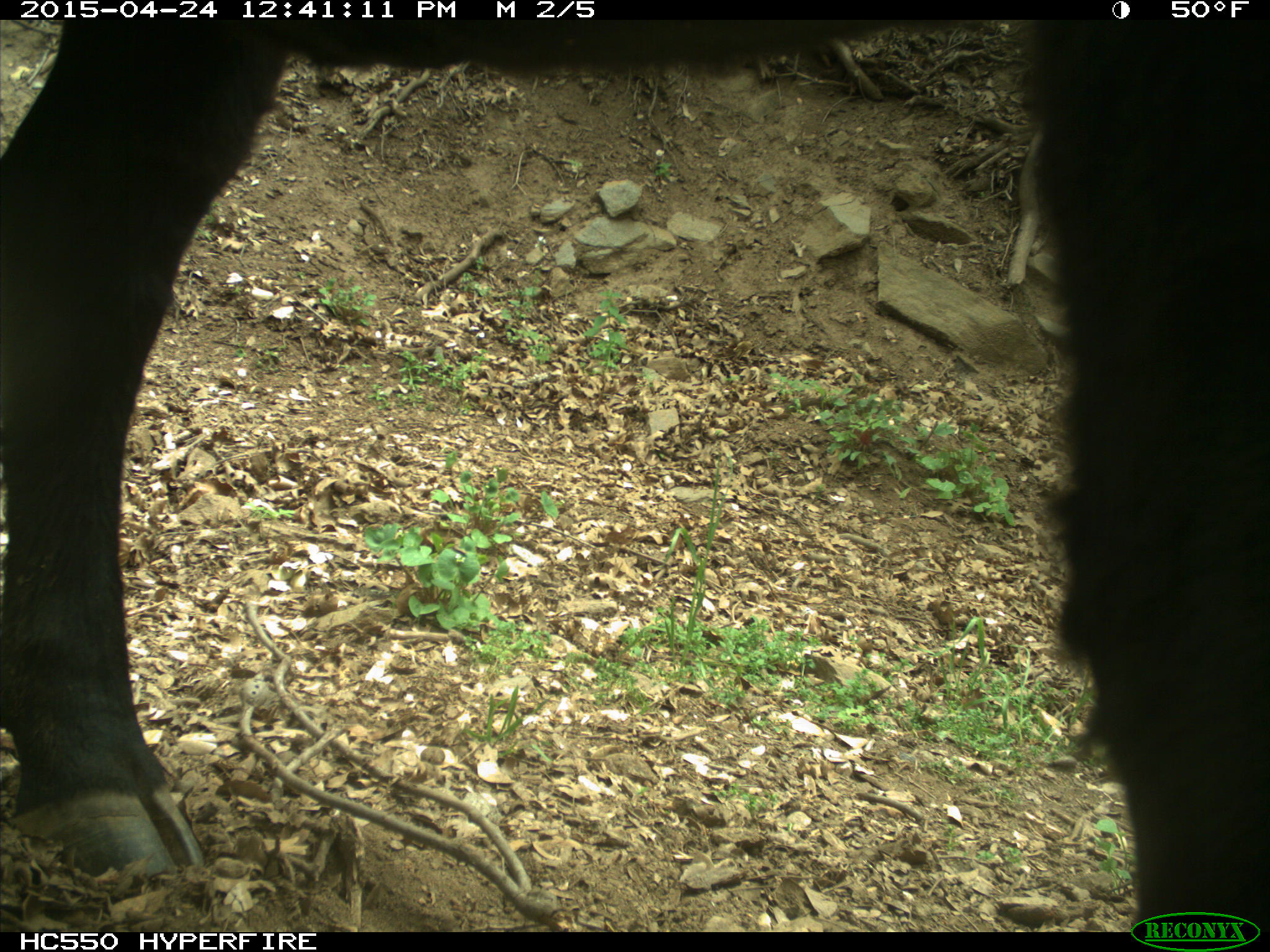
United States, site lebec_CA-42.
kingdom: Animalia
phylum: Chordata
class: Mammalia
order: Artiodactyla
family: Bovidae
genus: Bos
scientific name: Bos taurus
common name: domestic cow